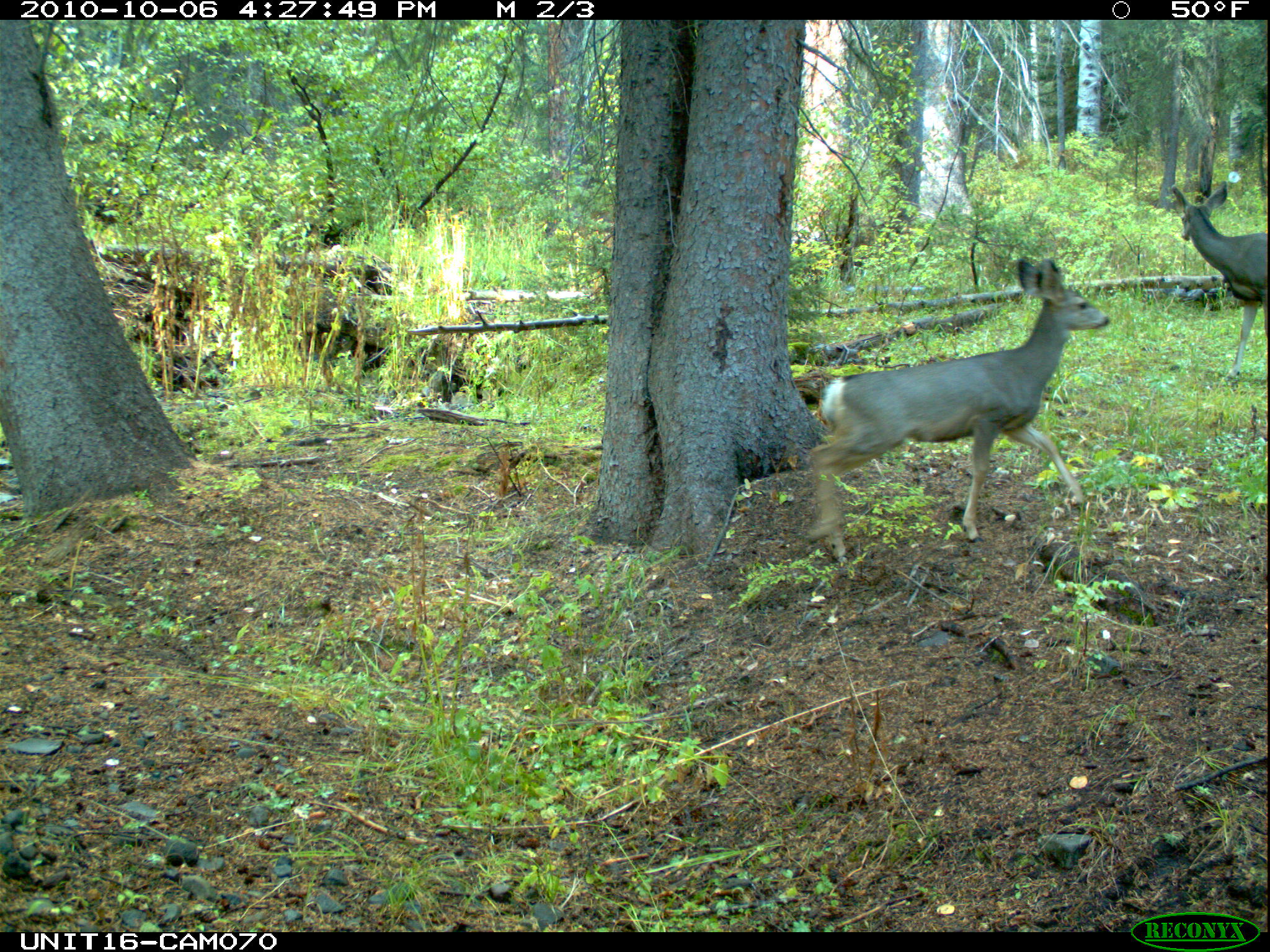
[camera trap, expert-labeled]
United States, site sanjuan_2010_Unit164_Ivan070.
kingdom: Animalia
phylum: Chordata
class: Mammalia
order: Artiodactyla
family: Cervidae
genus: Odocoileus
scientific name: Odocoileus hemionus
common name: mule deer